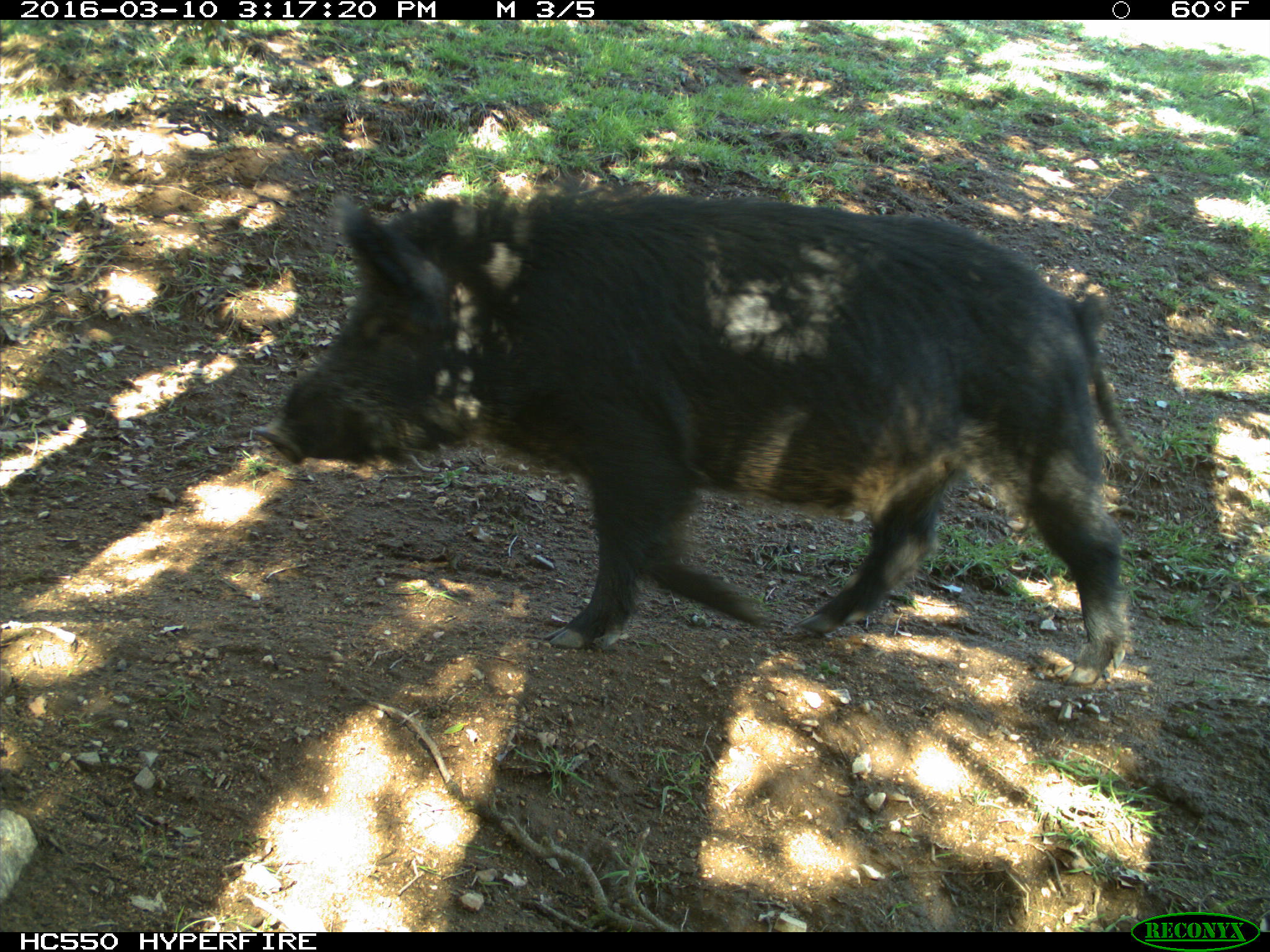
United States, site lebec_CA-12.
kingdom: Animalia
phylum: Chordata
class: Mammalia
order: Artiodactyla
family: Suidae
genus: Sus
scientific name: Sus scrofa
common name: wild boar